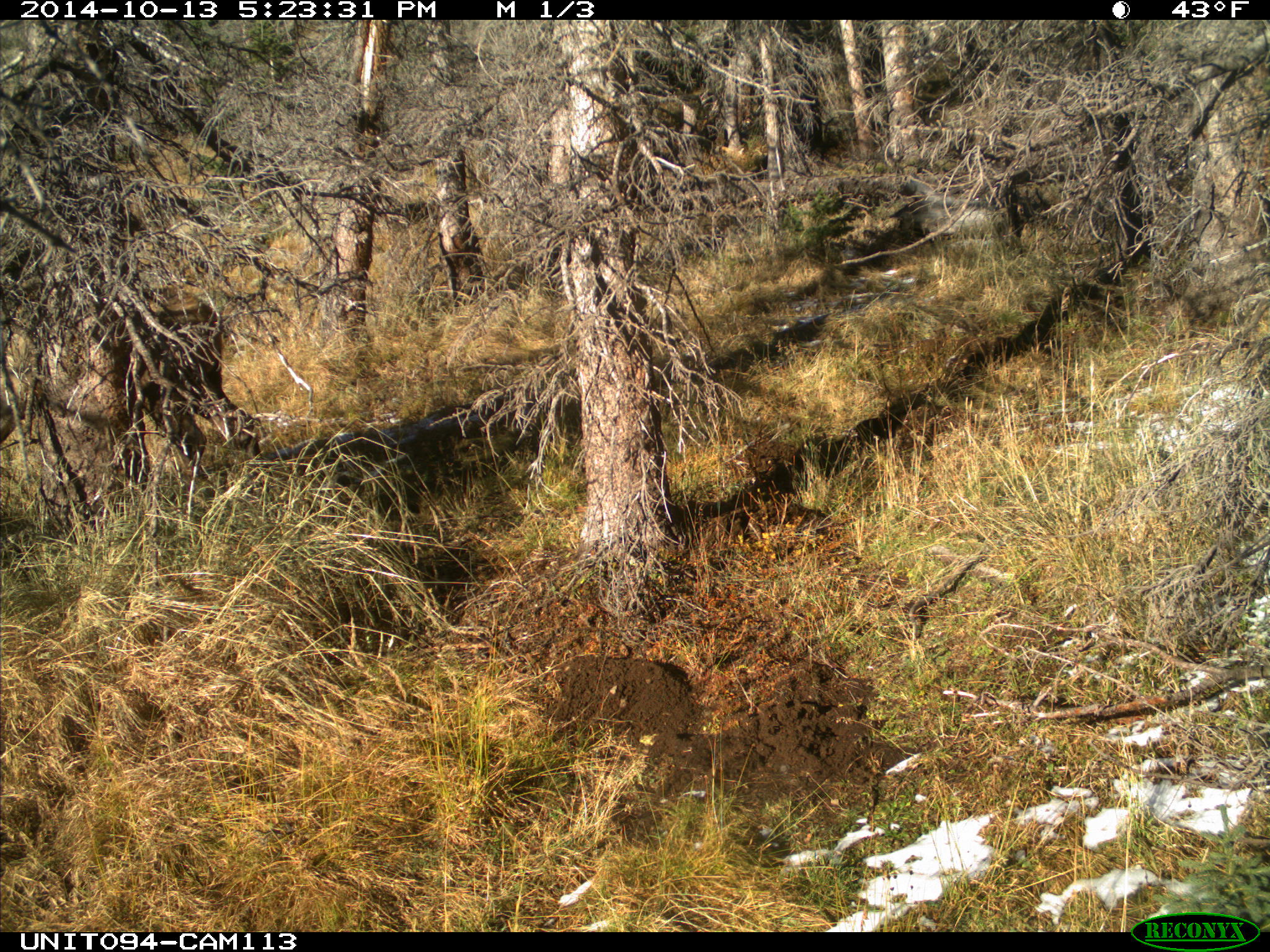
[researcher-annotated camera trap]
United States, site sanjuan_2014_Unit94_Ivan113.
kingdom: Animalia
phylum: Chordata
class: Mammalia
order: Artiodactyla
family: Cervidae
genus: Cervus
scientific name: Cervus elaphus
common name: red deer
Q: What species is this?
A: Cervus elaphus (red deer).